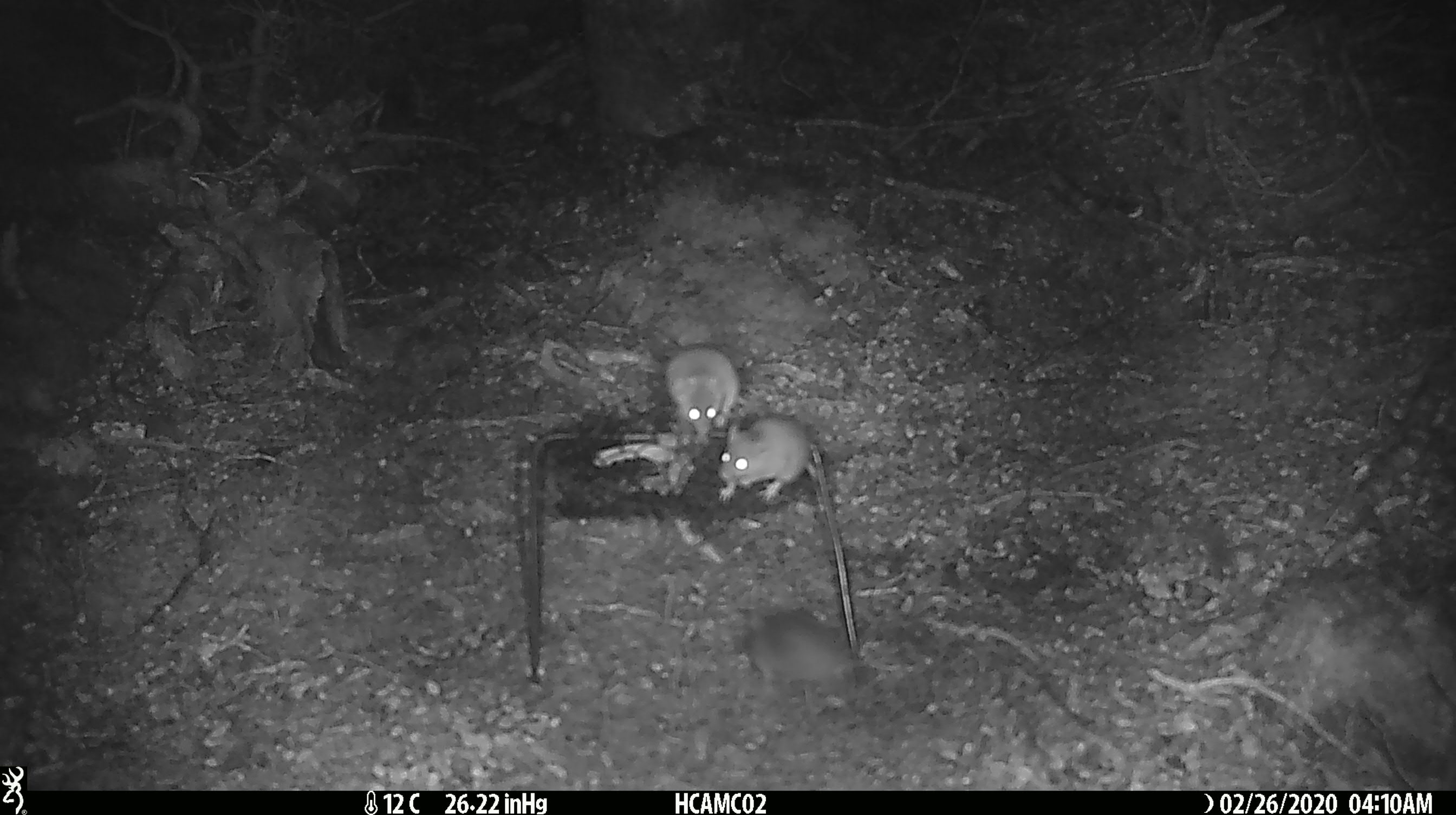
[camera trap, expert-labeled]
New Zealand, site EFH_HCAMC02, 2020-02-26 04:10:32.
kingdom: Animalia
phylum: Chordata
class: Mammalia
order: Rodentia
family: Muridae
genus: Mus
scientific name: Mus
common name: mouse